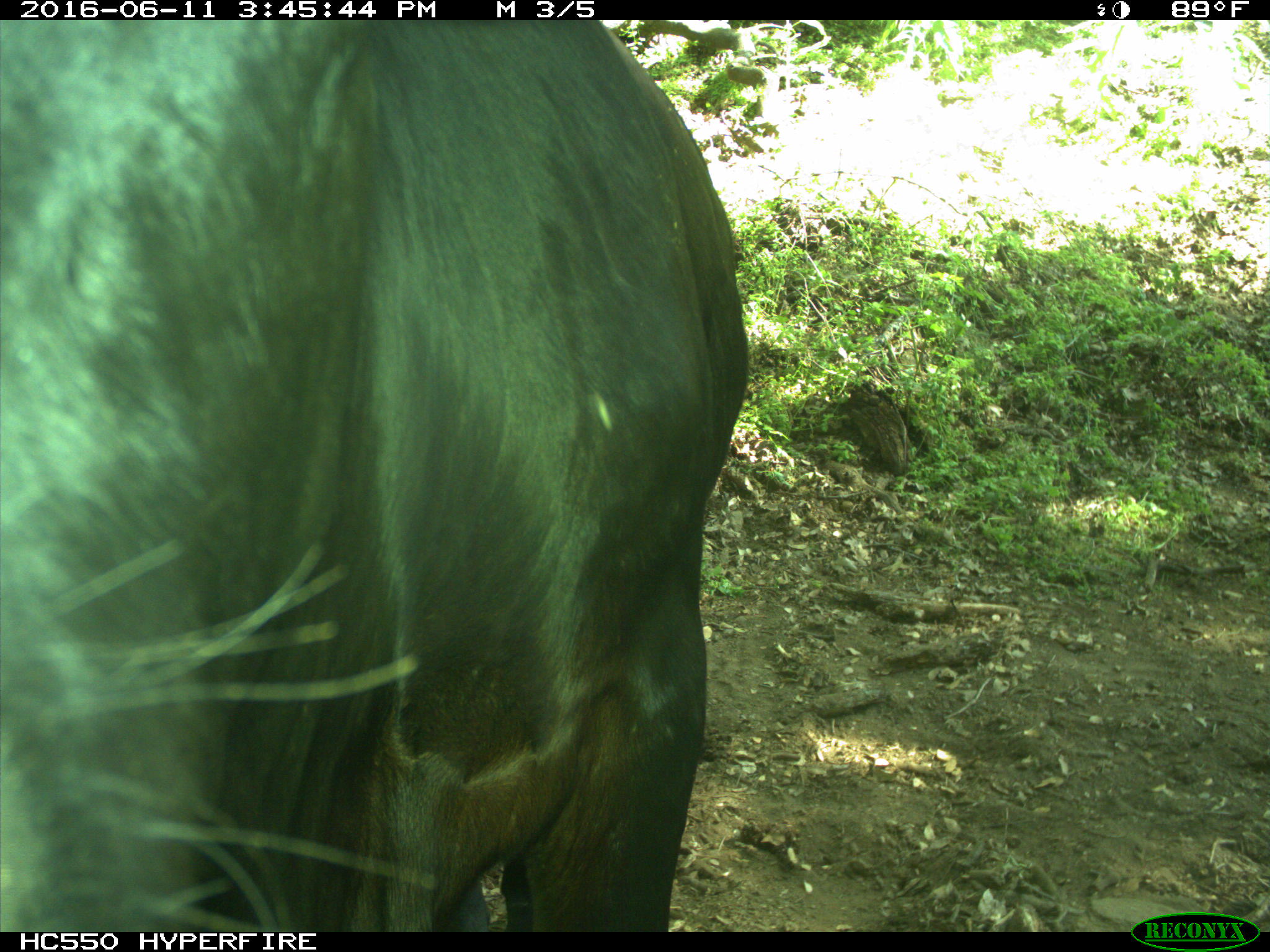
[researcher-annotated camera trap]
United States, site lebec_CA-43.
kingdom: Animalia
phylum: Chordata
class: Mammalia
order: Artiodactyla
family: Bovidae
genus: Bos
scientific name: Bos taurus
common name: domestic cow